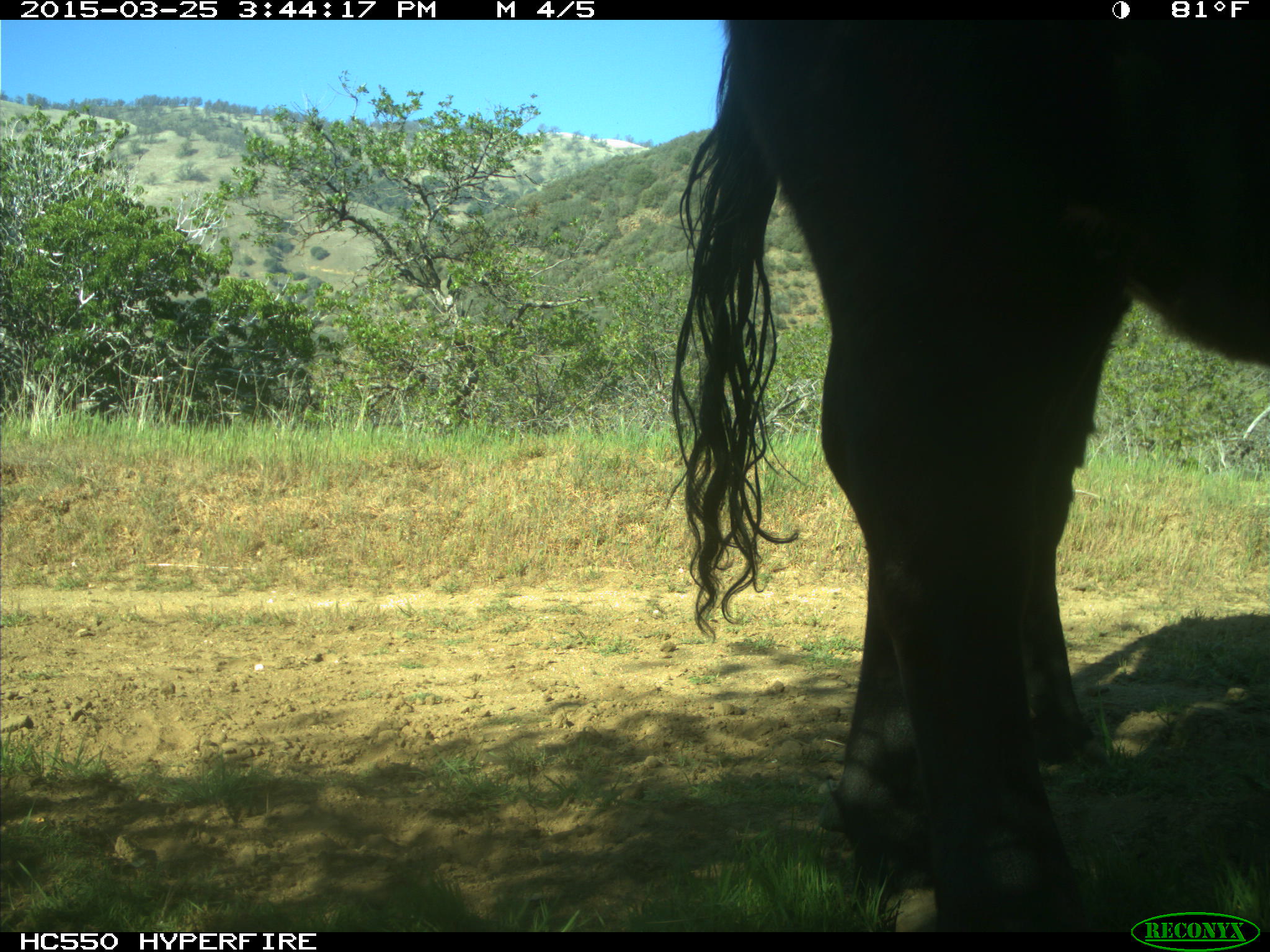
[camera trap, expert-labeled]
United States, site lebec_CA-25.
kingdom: Animalia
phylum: Chordata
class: Mammalia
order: Artiodactyla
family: Bovidae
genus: Bos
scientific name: Bos taurus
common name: domestic cow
Bos taurus (domestic cow).